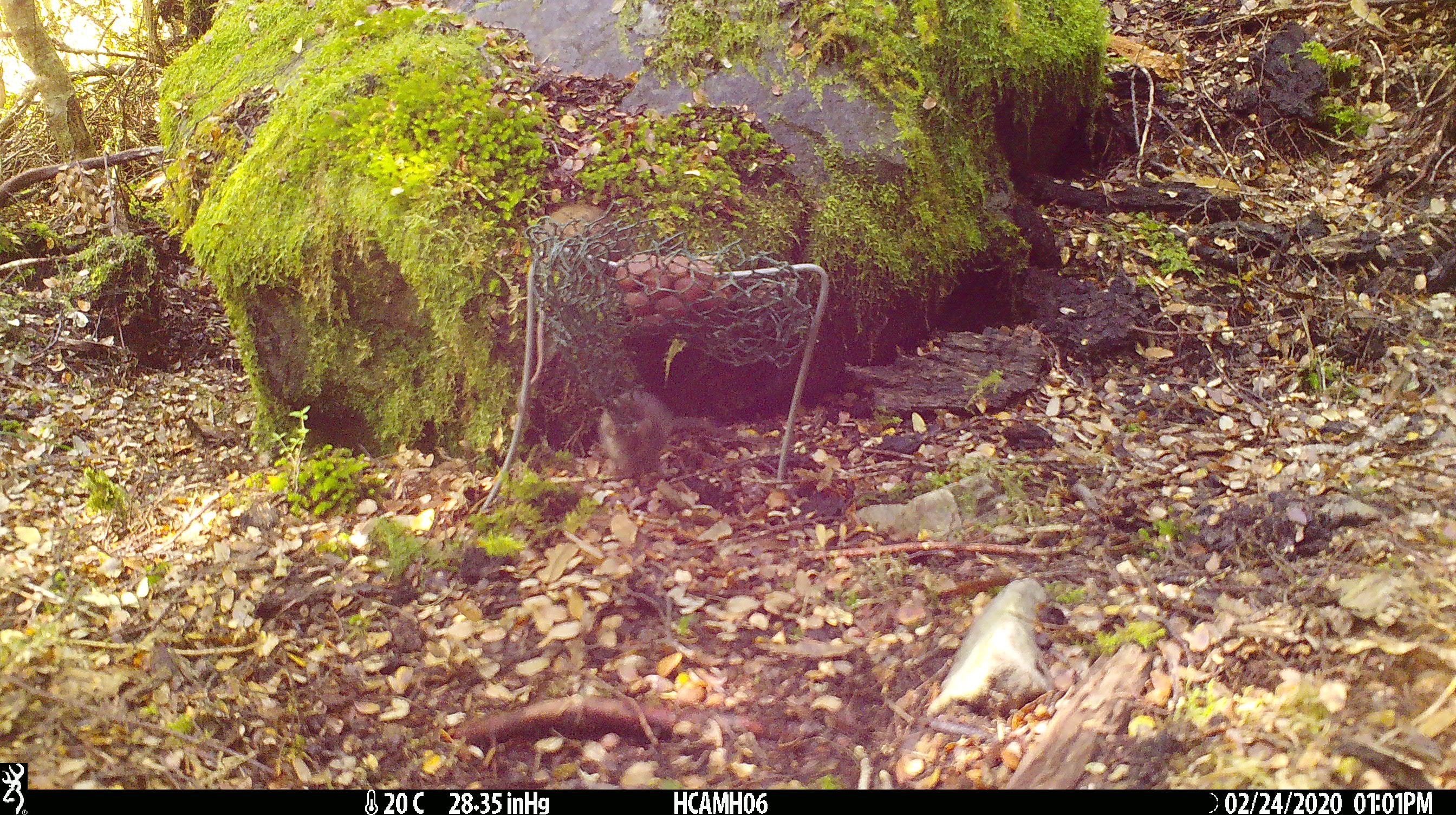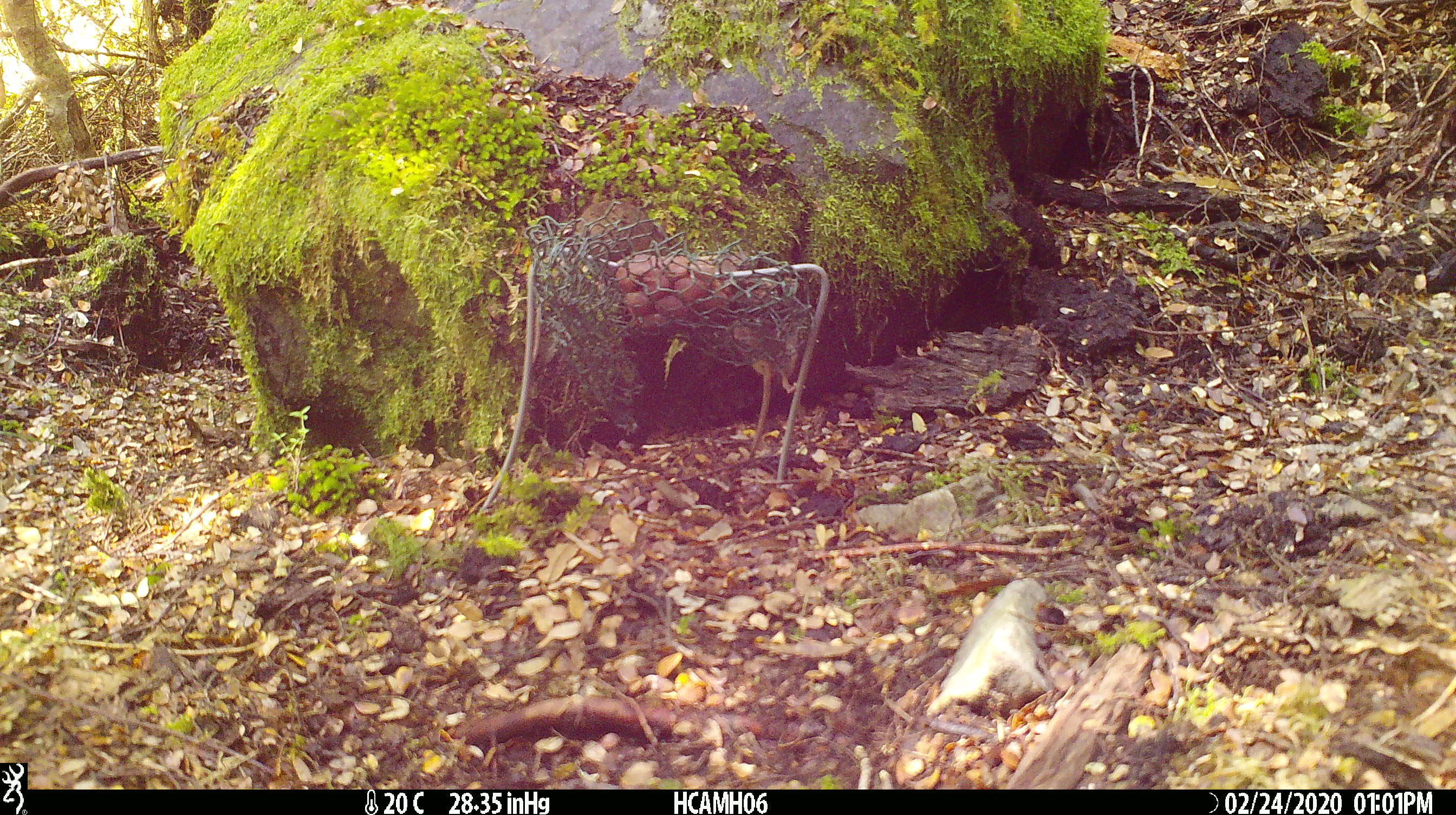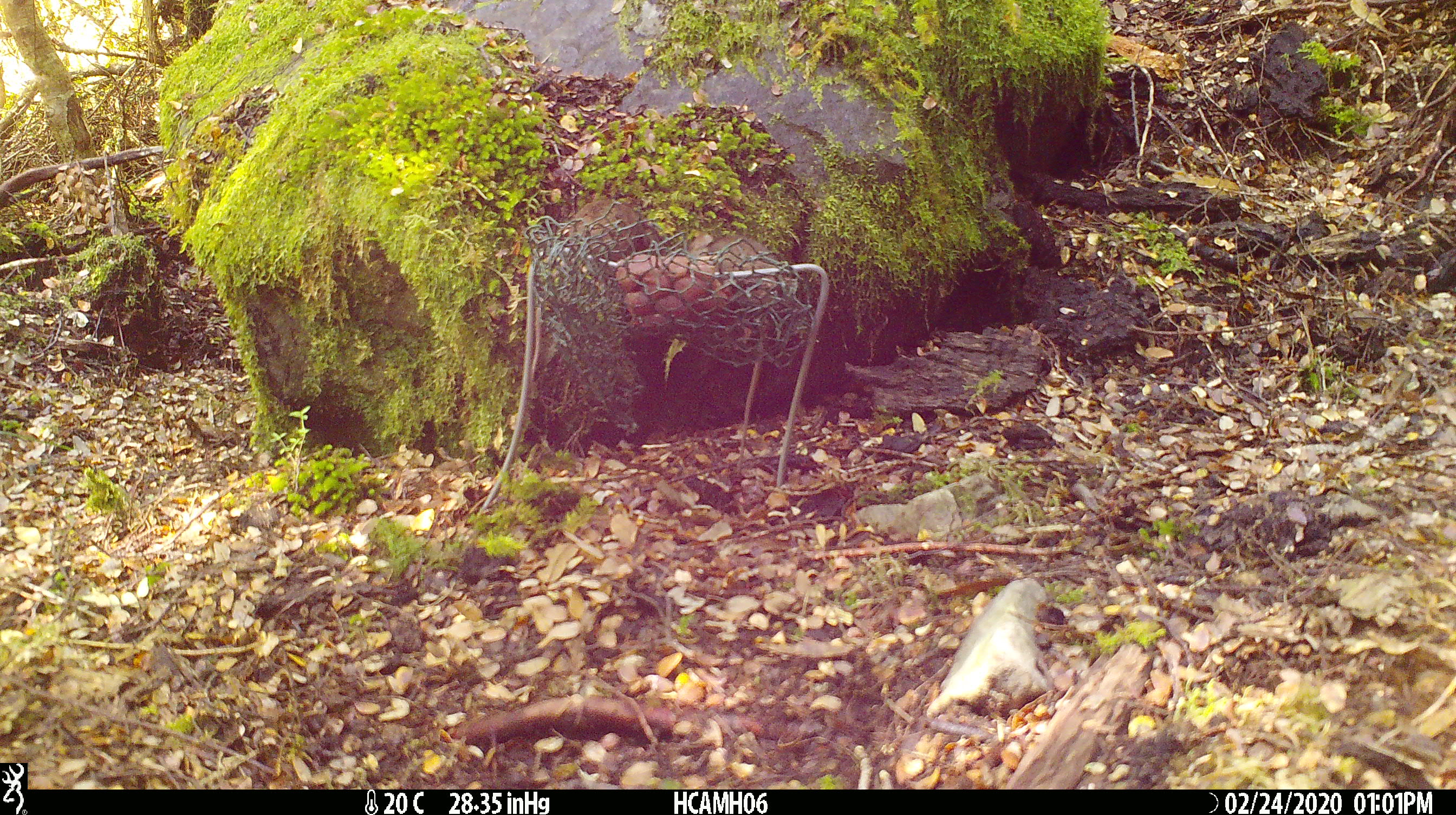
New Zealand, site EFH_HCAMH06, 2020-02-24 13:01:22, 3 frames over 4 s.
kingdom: Animalia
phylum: Chordata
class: Mammalia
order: Rodentia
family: Muridae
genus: Mus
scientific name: Mus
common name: mouse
Mouse (Mus).